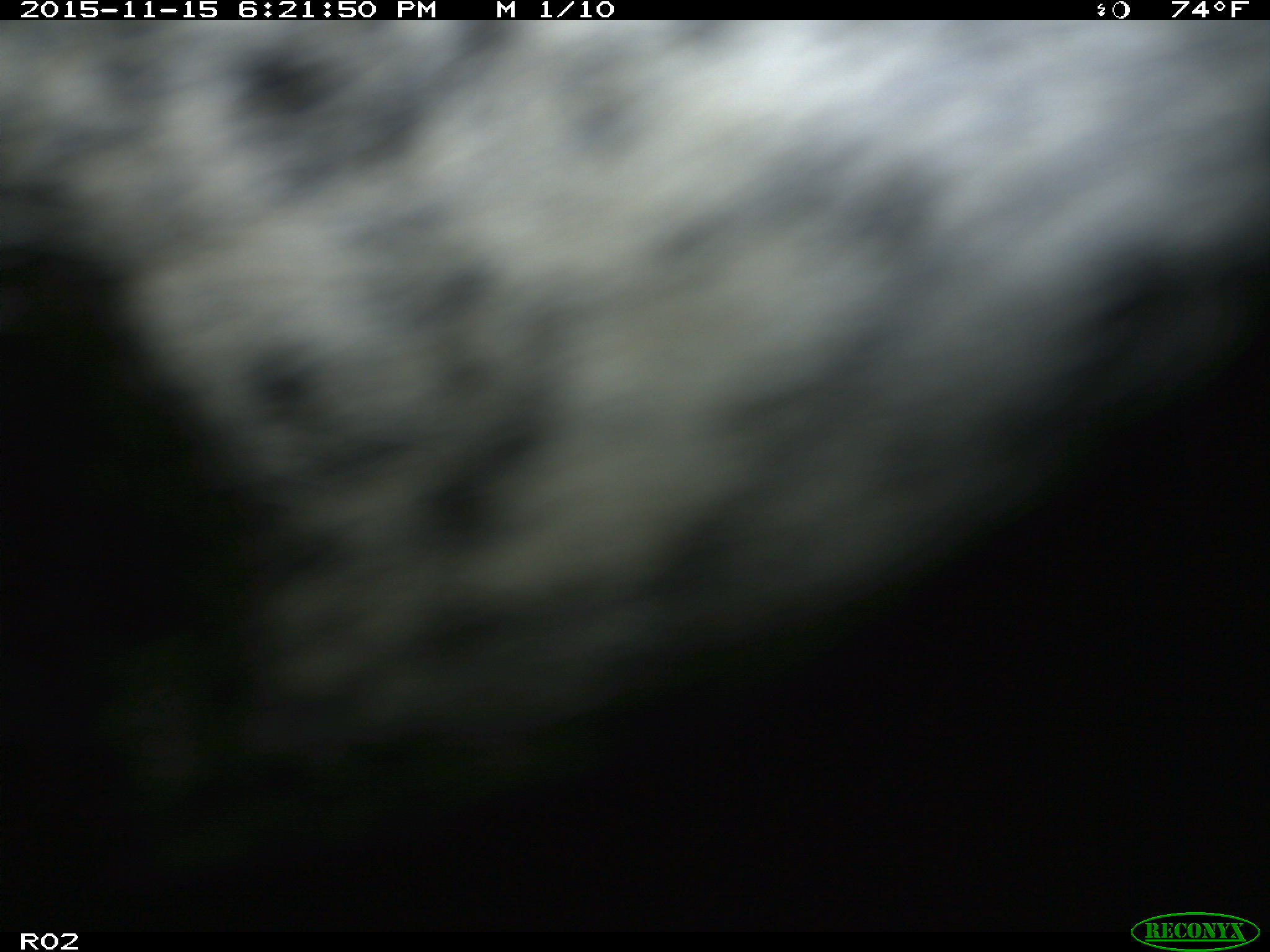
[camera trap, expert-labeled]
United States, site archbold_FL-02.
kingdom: Animalia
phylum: Chordata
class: Mammalia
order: Artiodactyla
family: Bovidae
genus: Bos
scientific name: Bos taurus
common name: domestic cow